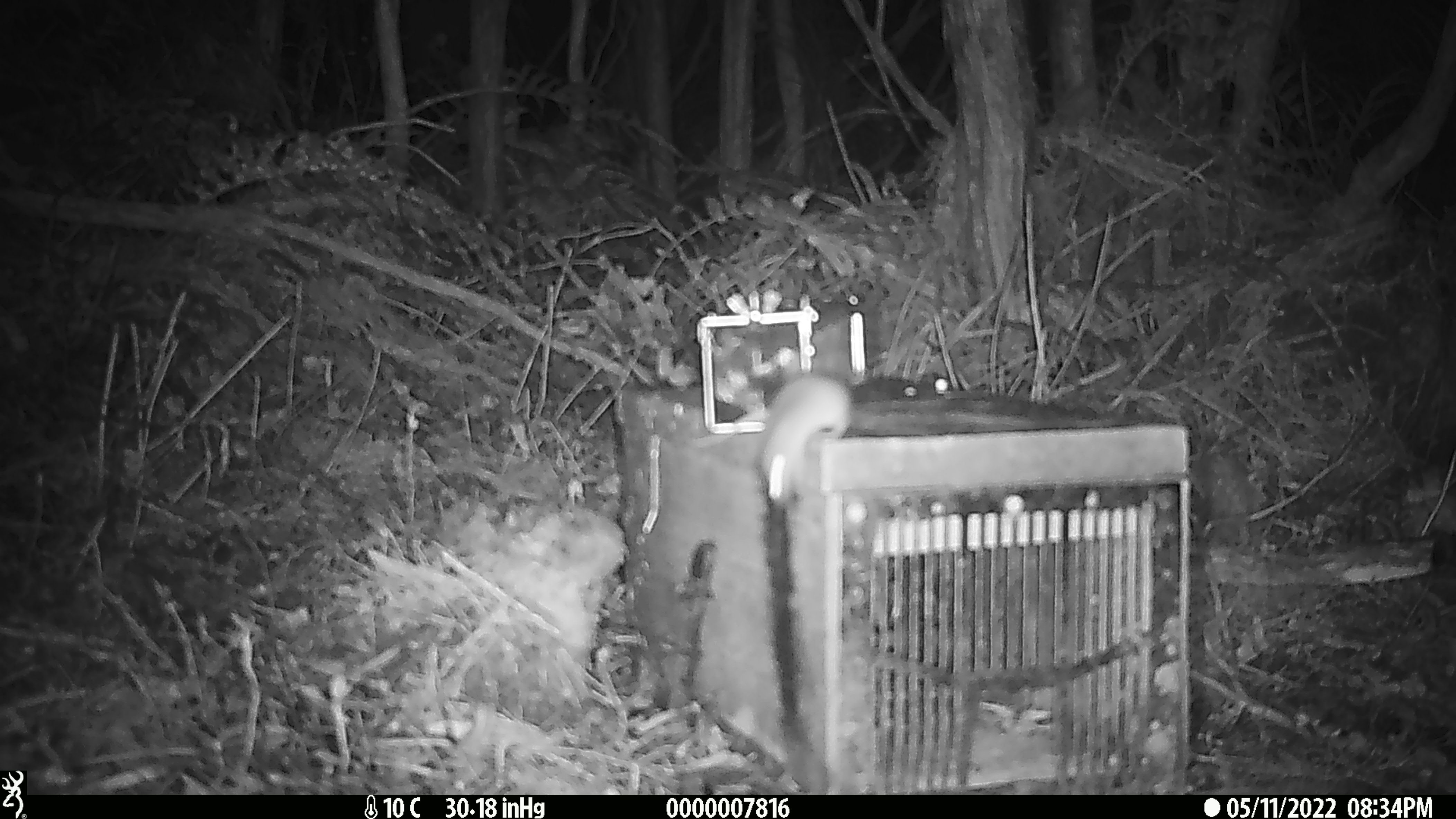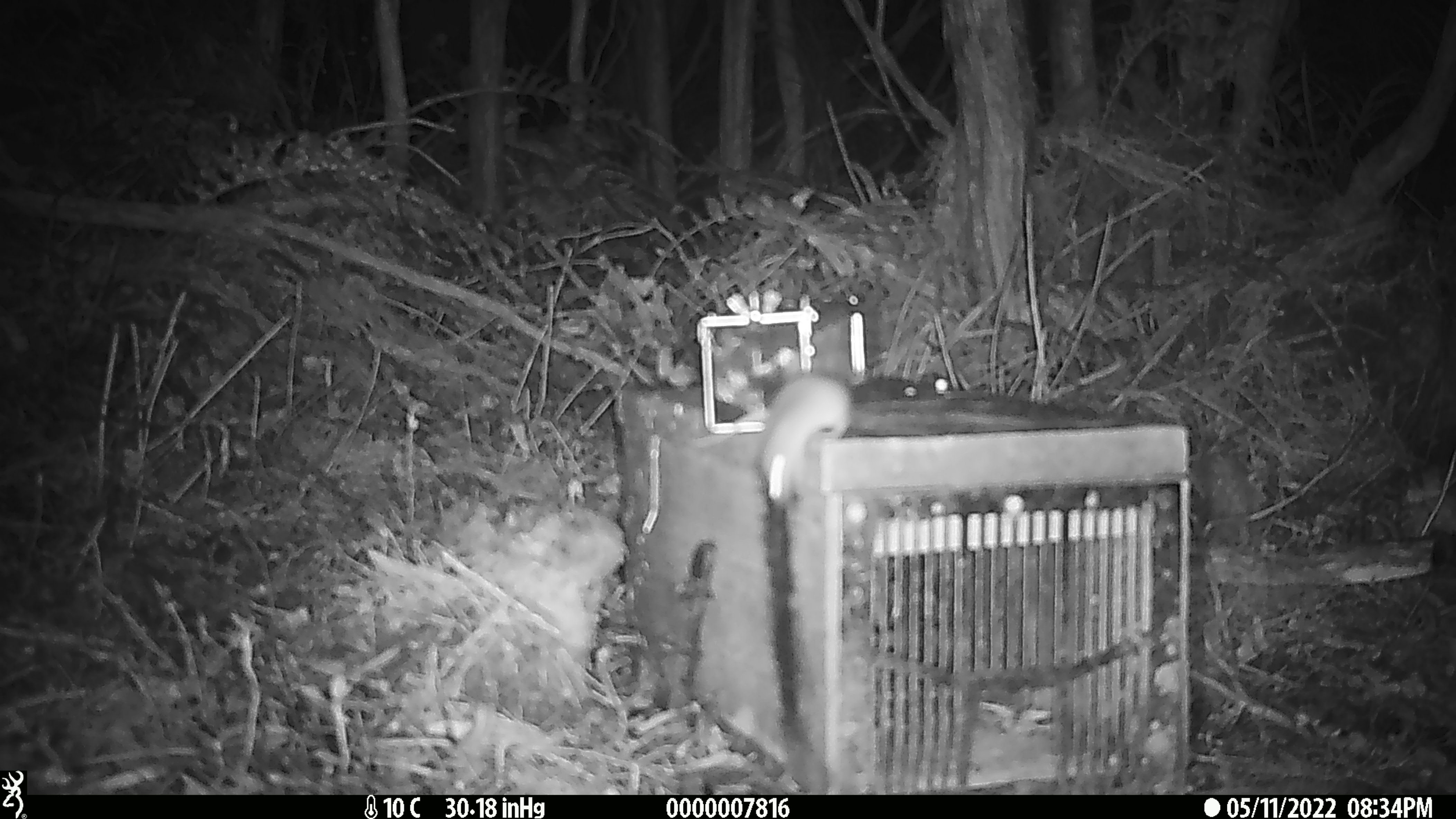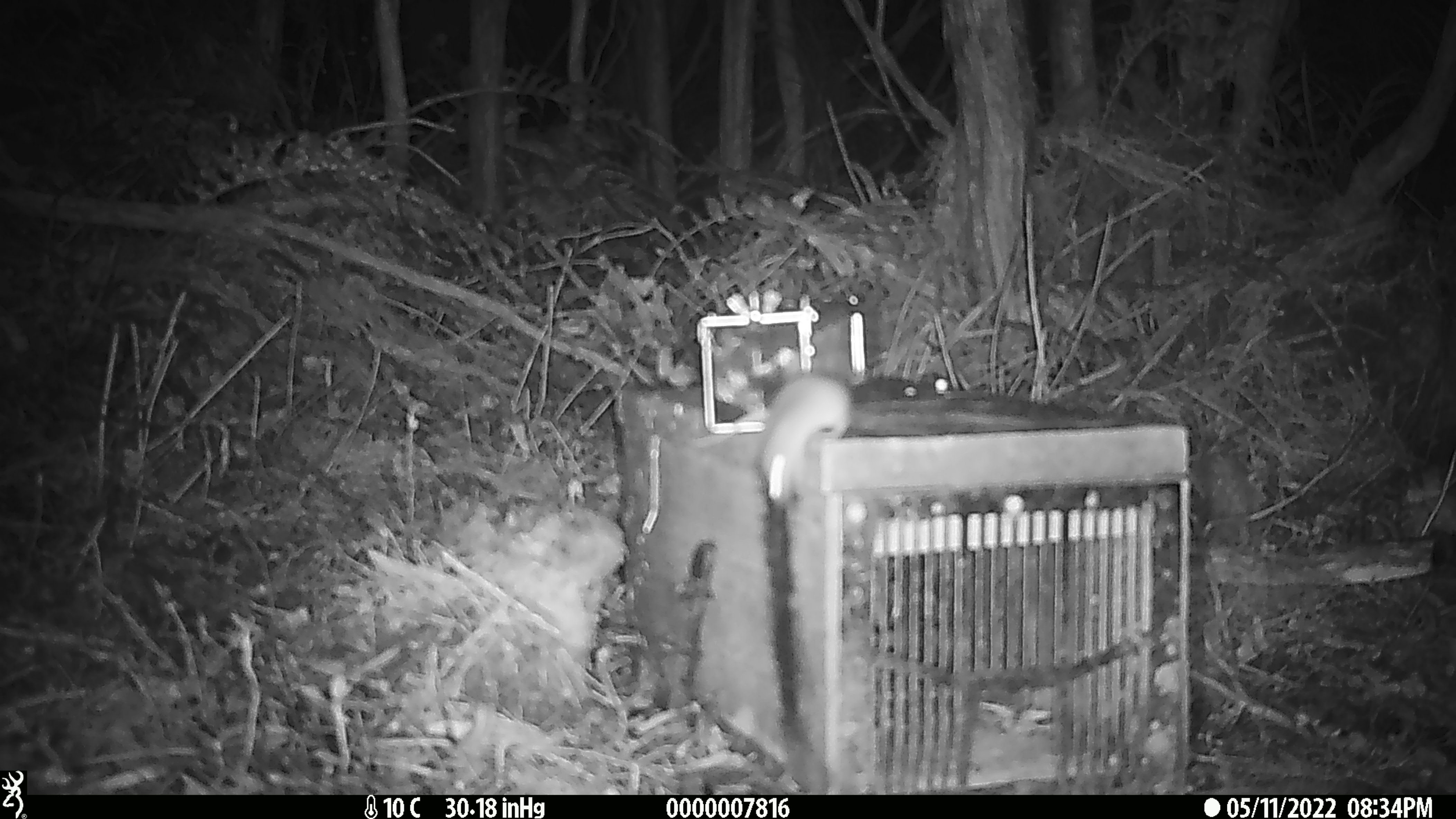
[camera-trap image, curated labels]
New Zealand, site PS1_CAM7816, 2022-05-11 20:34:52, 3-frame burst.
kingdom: Animalia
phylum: Chordata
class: Mammalia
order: Rodentia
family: Muridae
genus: Mus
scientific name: Mus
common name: mouse